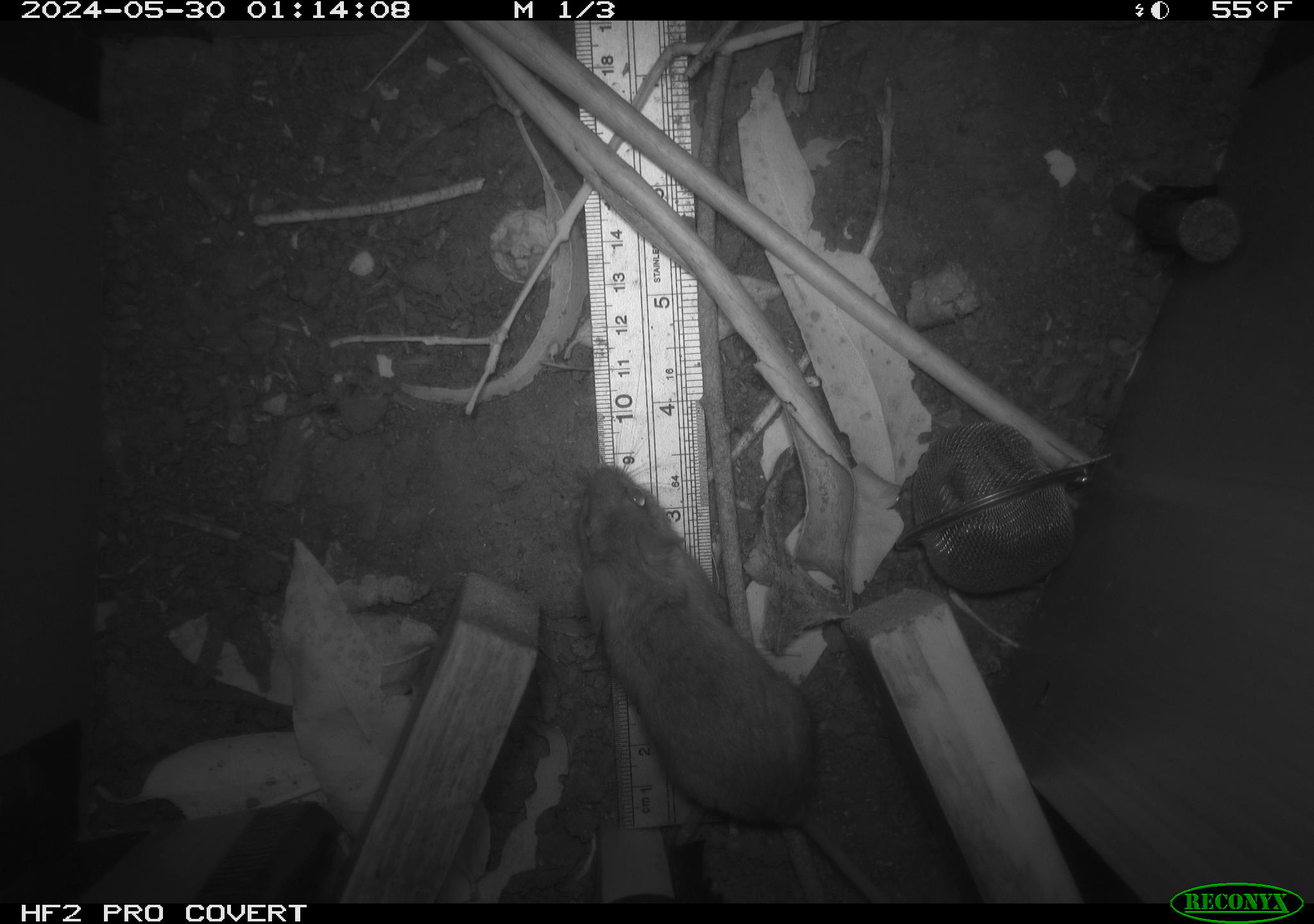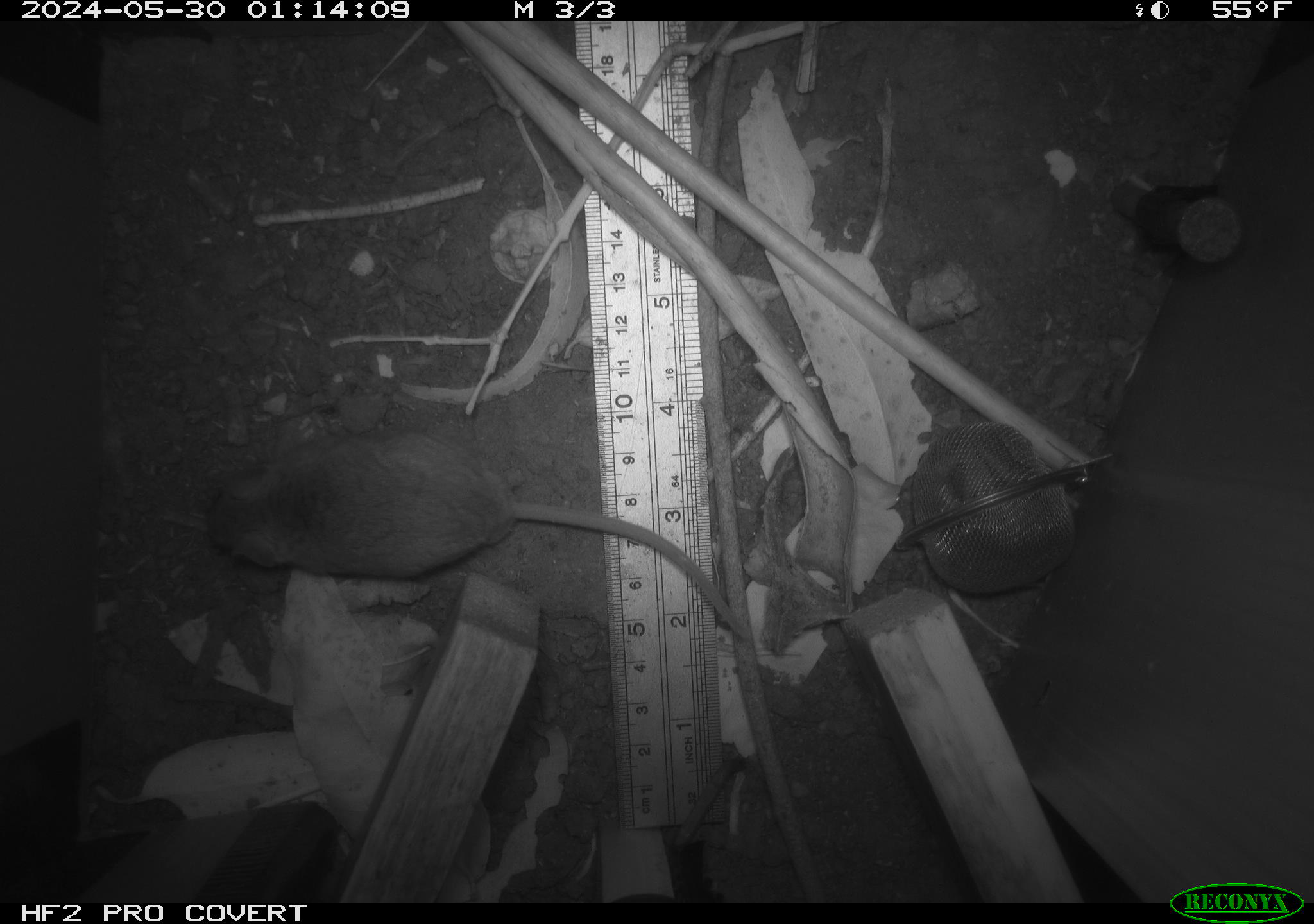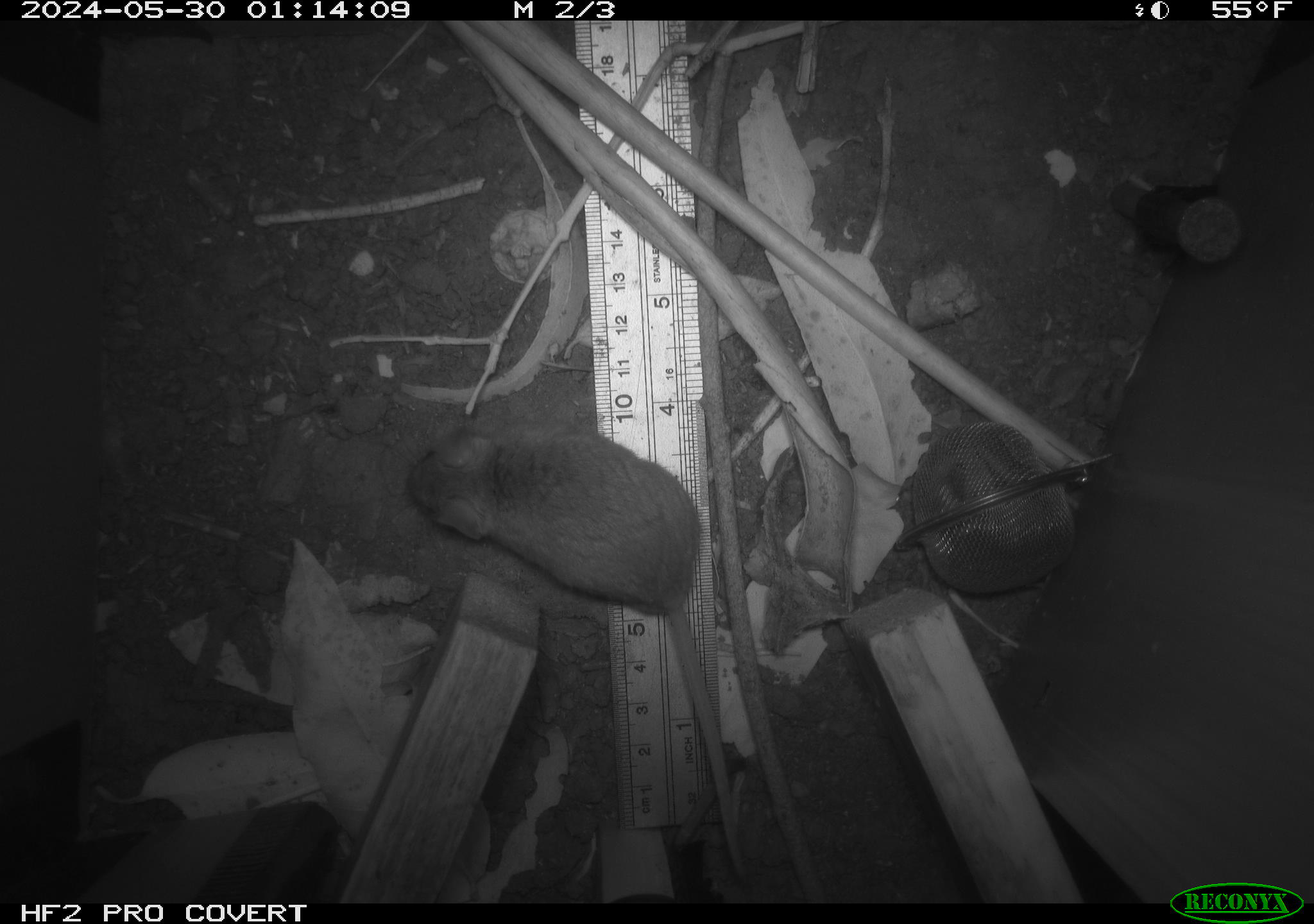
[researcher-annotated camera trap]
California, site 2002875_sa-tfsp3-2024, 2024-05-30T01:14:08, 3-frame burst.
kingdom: Animalia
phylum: Chordata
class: Mammalia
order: Rodentia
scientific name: Rodentia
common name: mouse species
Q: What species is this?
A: Mouse species (Rodentia).